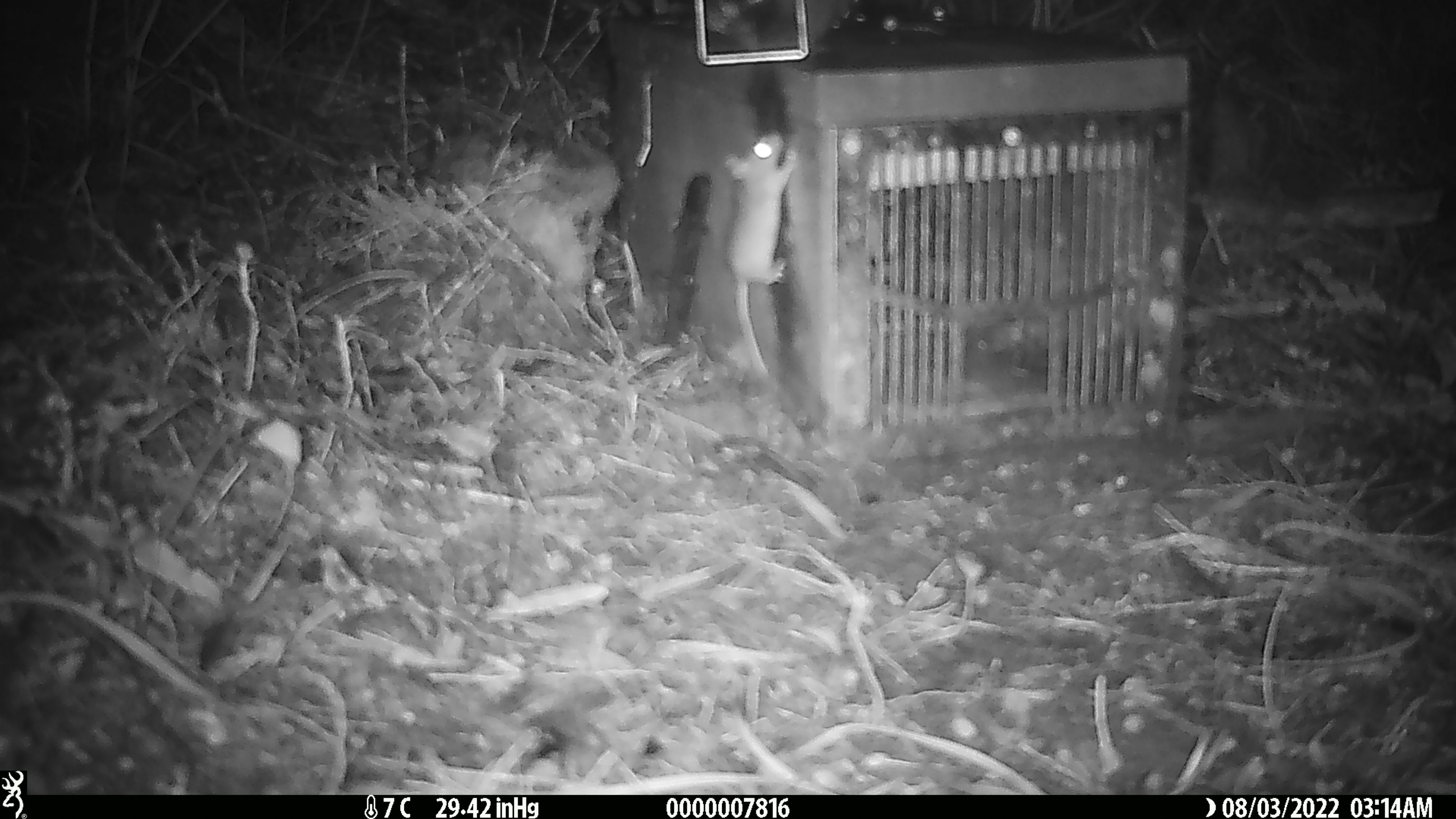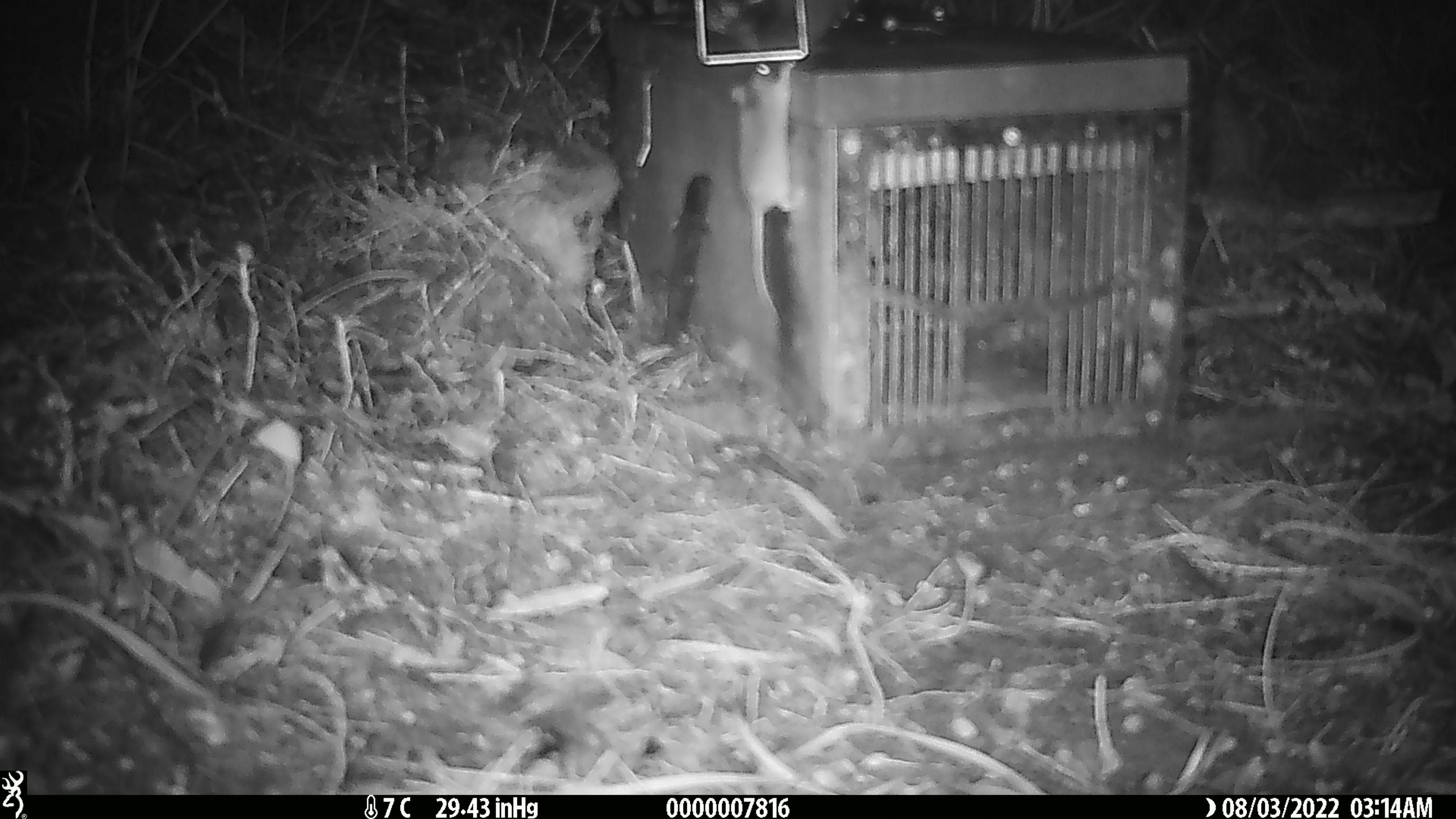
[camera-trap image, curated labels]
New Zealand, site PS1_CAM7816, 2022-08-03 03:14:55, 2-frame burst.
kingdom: Animalia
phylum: Chordata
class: Mammalia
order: Rodentia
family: Muridae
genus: Mus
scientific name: Mus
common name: mouse